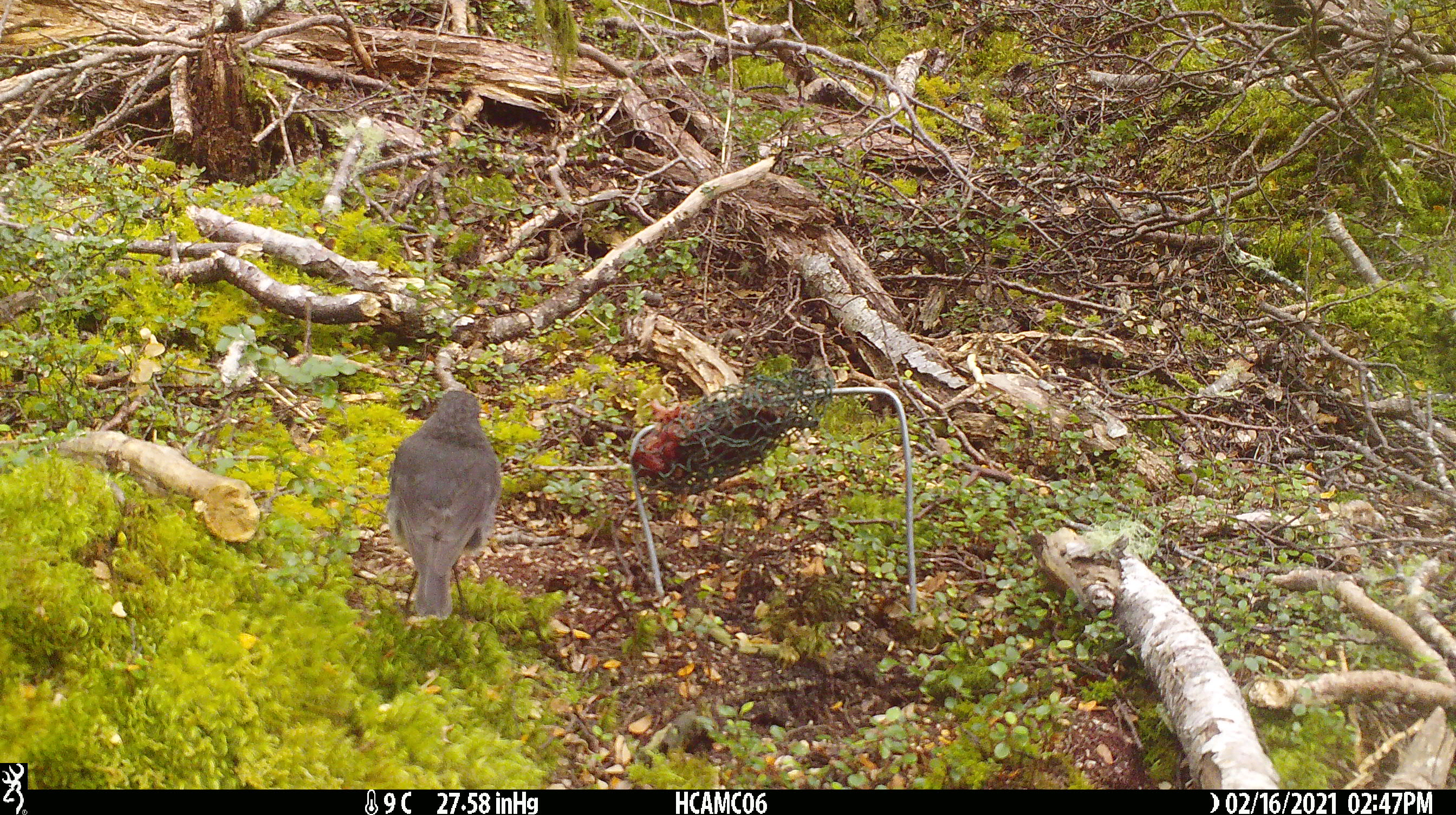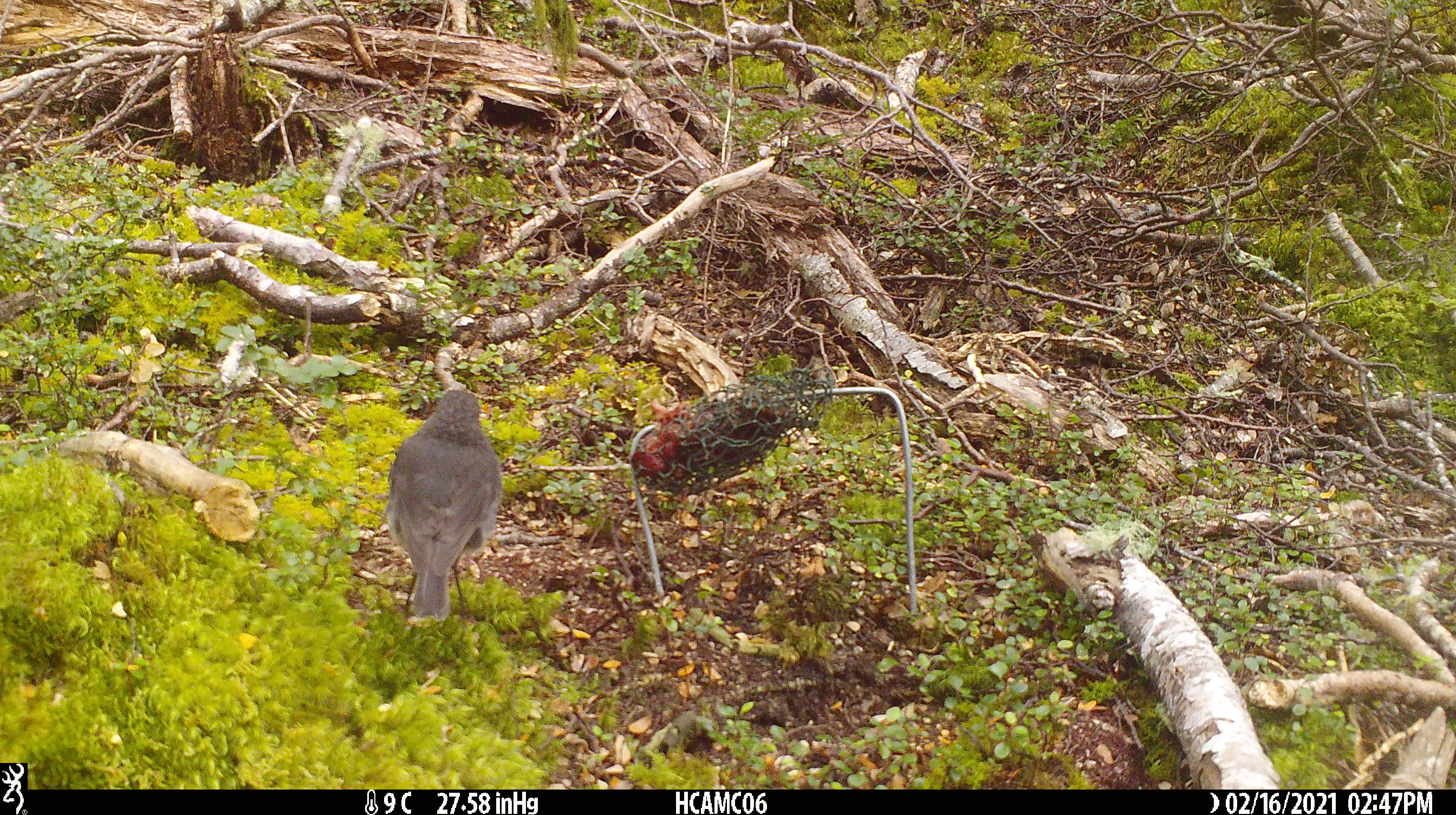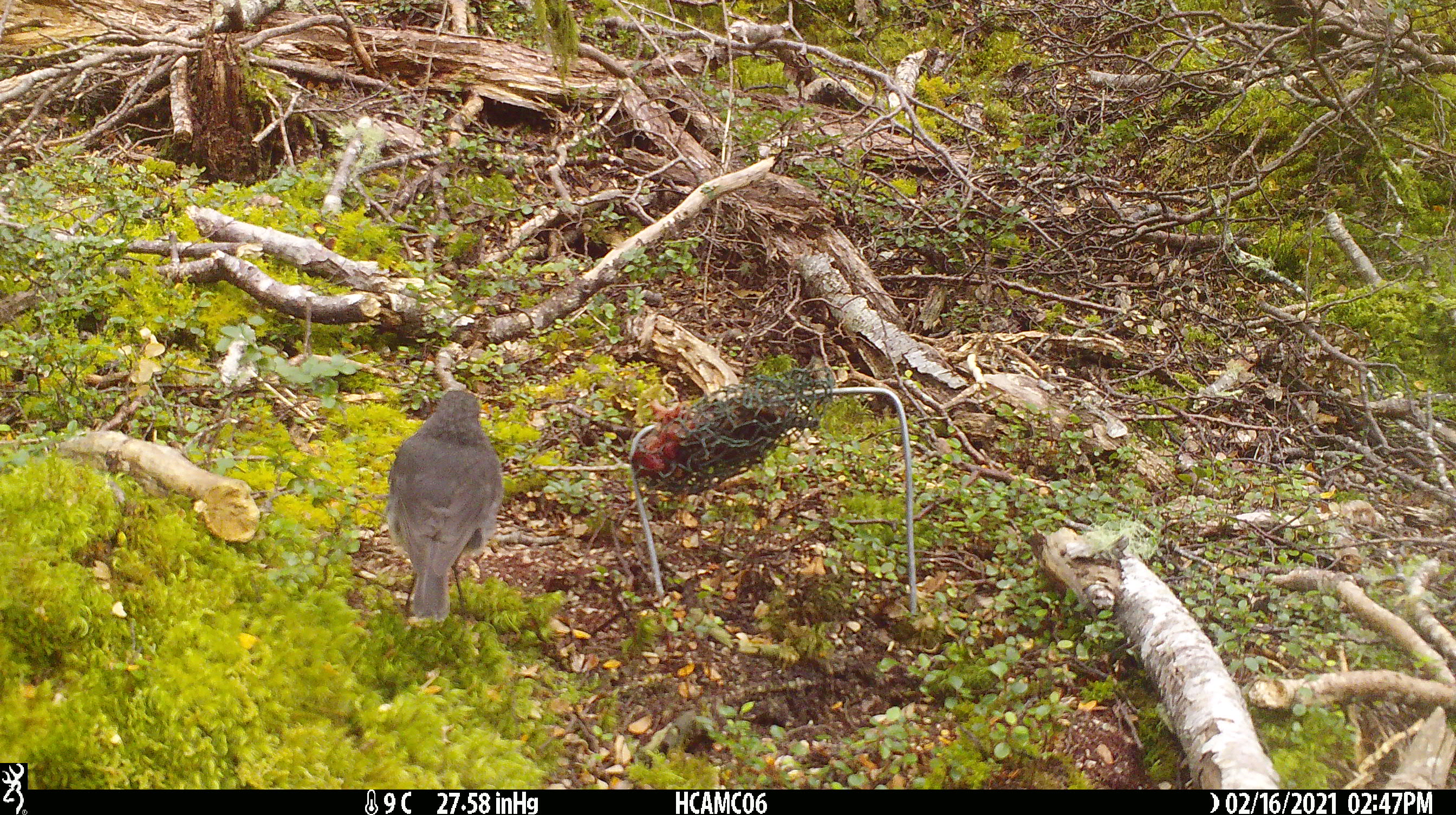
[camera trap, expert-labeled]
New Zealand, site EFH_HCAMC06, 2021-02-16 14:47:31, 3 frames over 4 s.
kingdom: Animalia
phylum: Chordata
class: Aves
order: Passeriformes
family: Petroicidae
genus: Petroica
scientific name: Petroica australis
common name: new zealand robin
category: robin